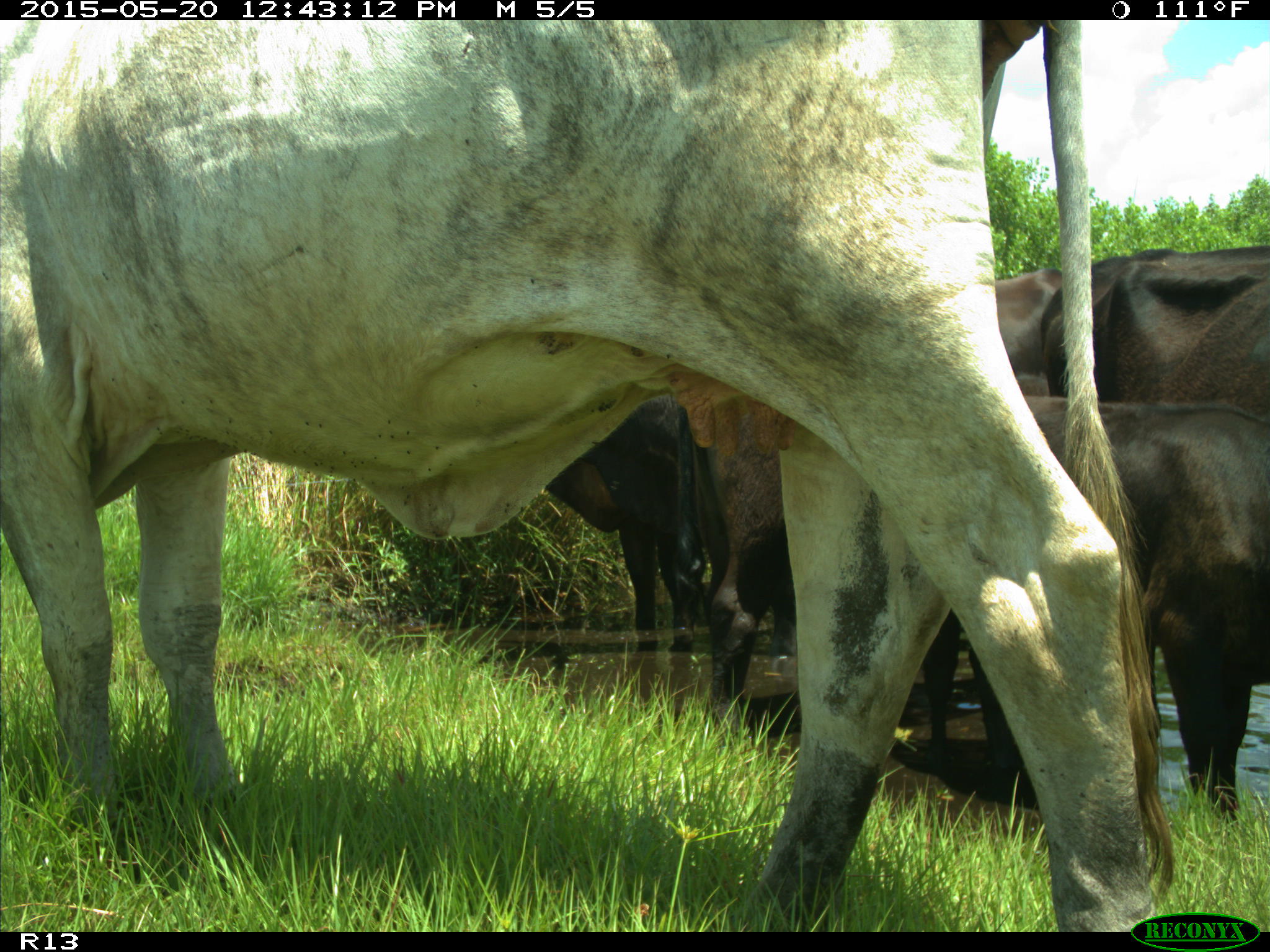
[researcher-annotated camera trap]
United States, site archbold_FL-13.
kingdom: Animalia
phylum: Chordata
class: Mammalia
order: Artiodactyla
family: Bovidae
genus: Bos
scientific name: Bos taurus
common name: domestic cow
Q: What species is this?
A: Bos taurus (domestic cow).